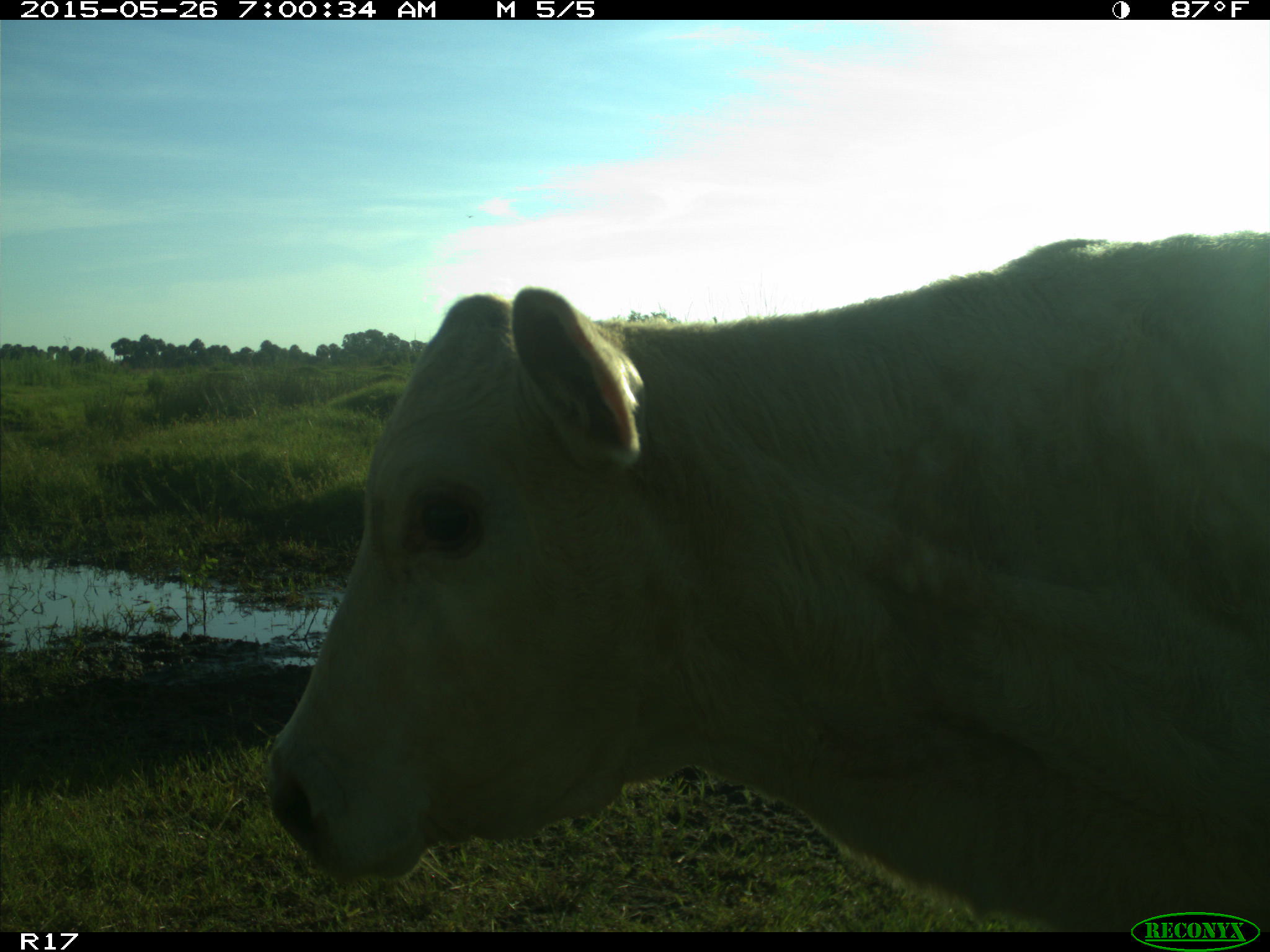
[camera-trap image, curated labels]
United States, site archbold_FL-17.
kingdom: Animalia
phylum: Chordata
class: Mammalia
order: Artiodactyla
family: Bovidae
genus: Bos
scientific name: Bos taurus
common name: domestic cow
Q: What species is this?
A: Bos taurus (domestic cow).